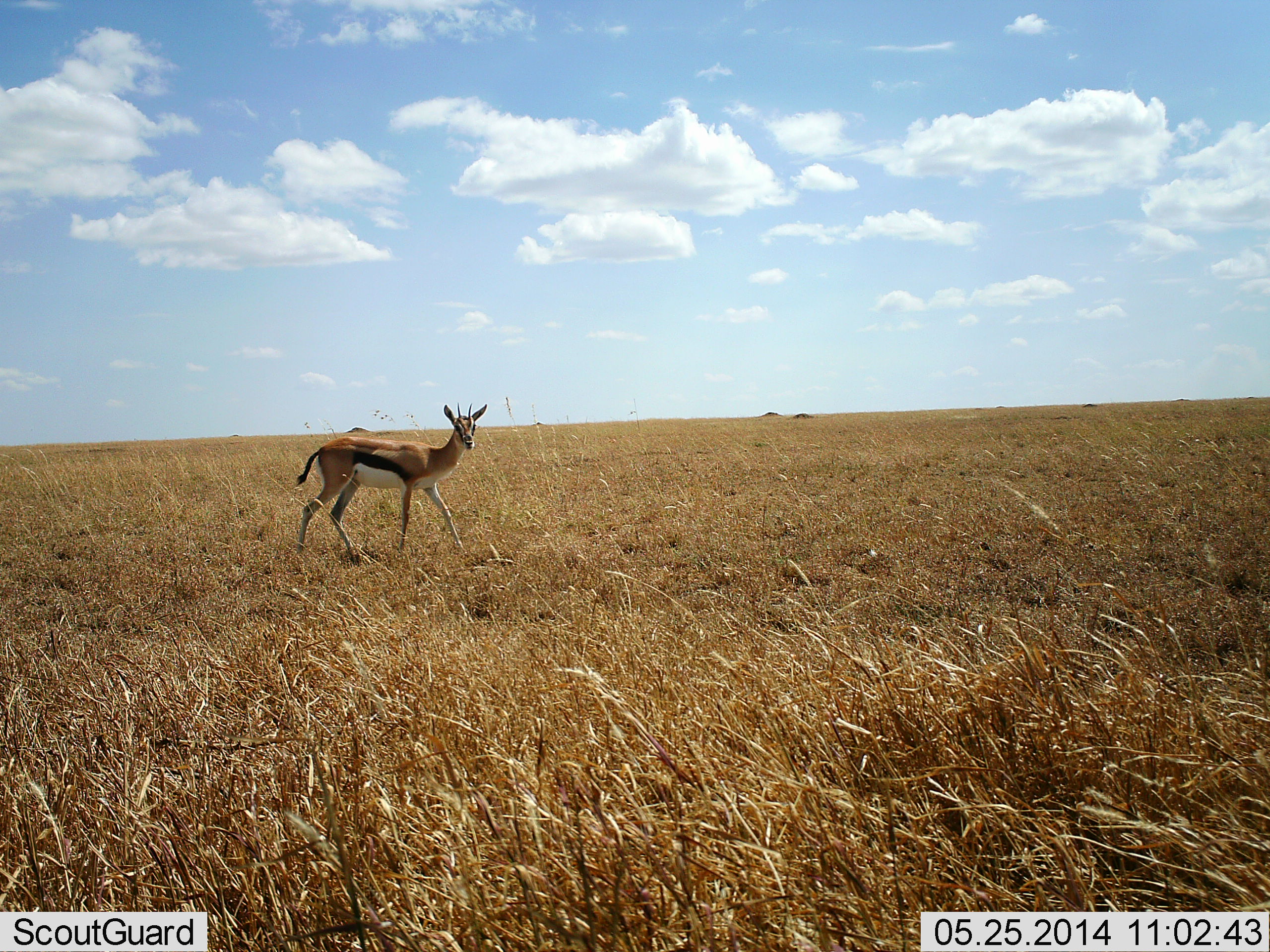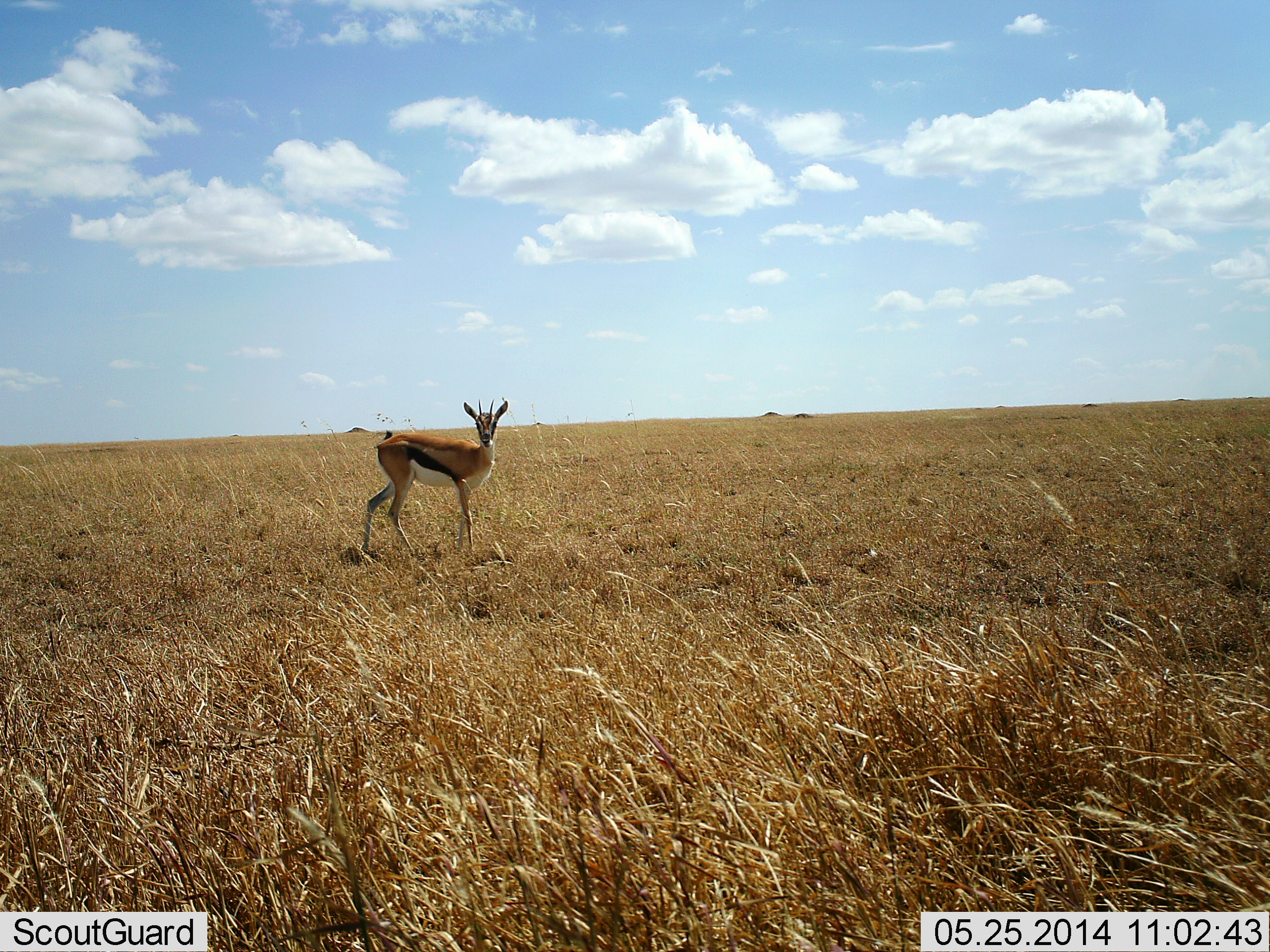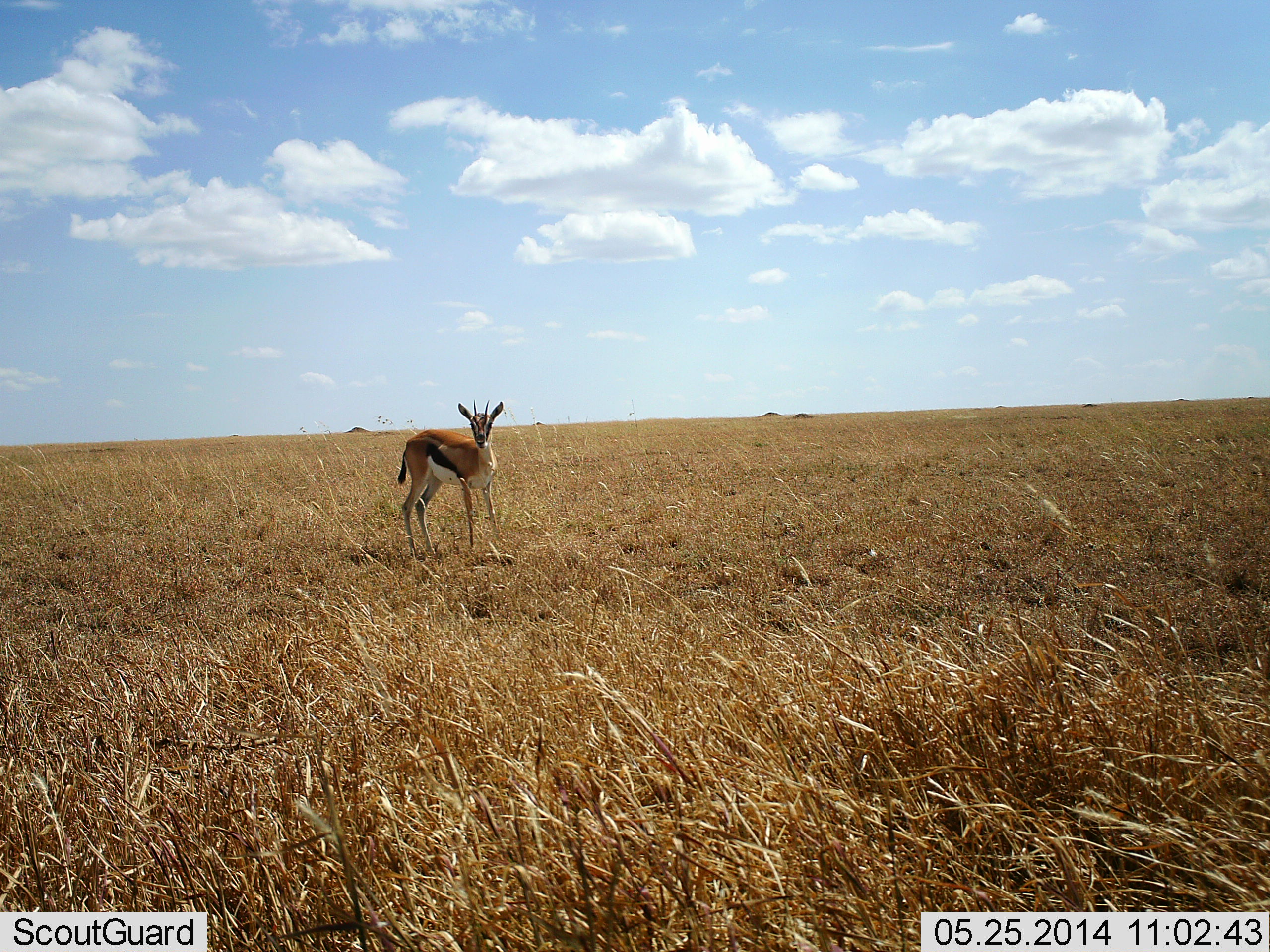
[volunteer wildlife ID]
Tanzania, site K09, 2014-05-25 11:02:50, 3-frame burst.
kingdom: Animalia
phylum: Chordata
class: Mammalia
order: Artiodactyla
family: Bovidae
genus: Eudorcas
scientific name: Eudorcas thomsonii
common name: thomson's gazelle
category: gazellethomsons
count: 1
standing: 40%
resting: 0%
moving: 60%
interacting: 0%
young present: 0%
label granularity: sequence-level